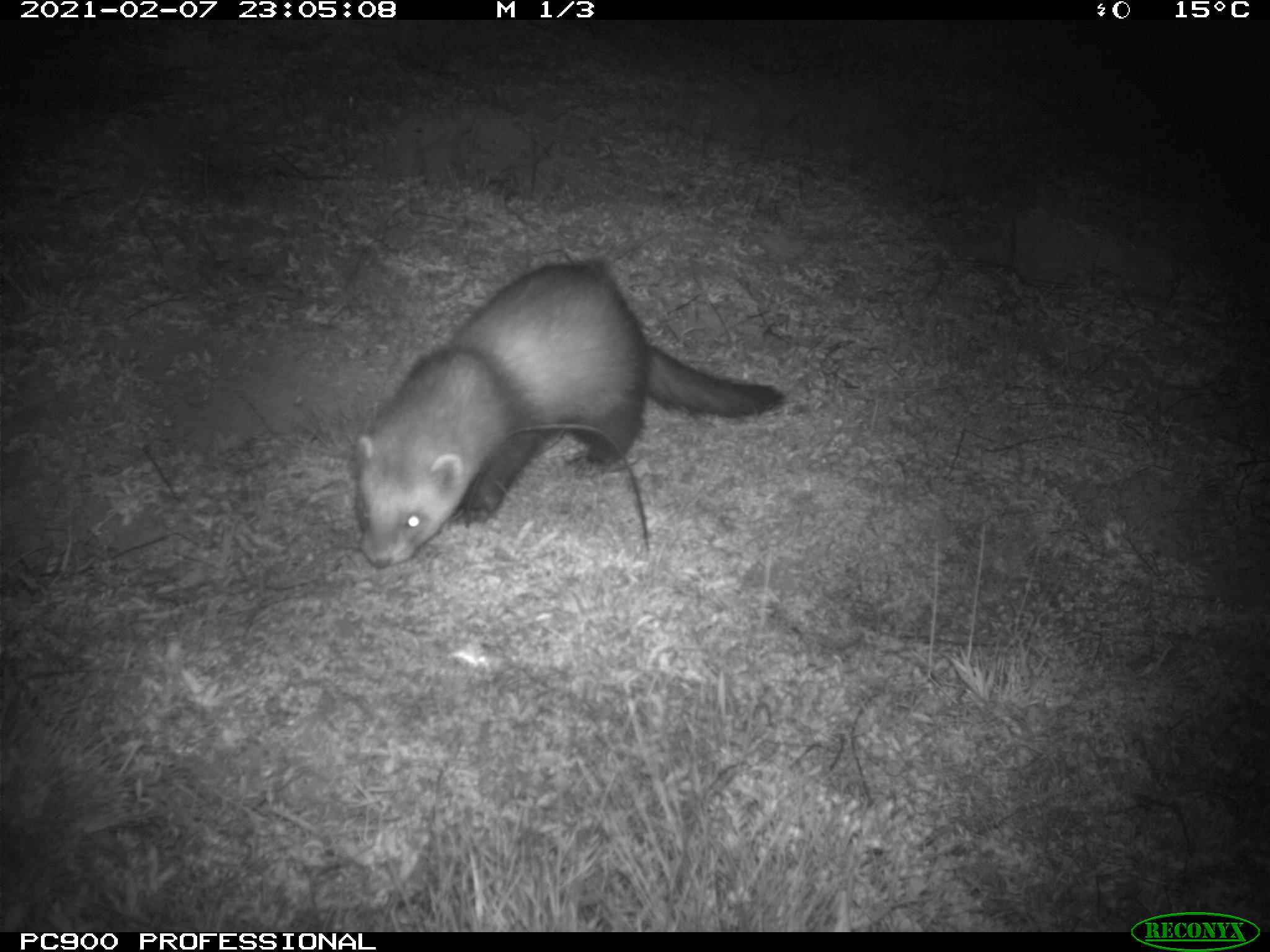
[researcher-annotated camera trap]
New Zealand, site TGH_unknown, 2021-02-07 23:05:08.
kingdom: Animalia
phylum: Chordata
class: Mammalia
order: Carnivora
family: Mustelidae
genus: Mustela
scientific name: Mustela furo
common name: ferret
Ferret (Mustela furo).